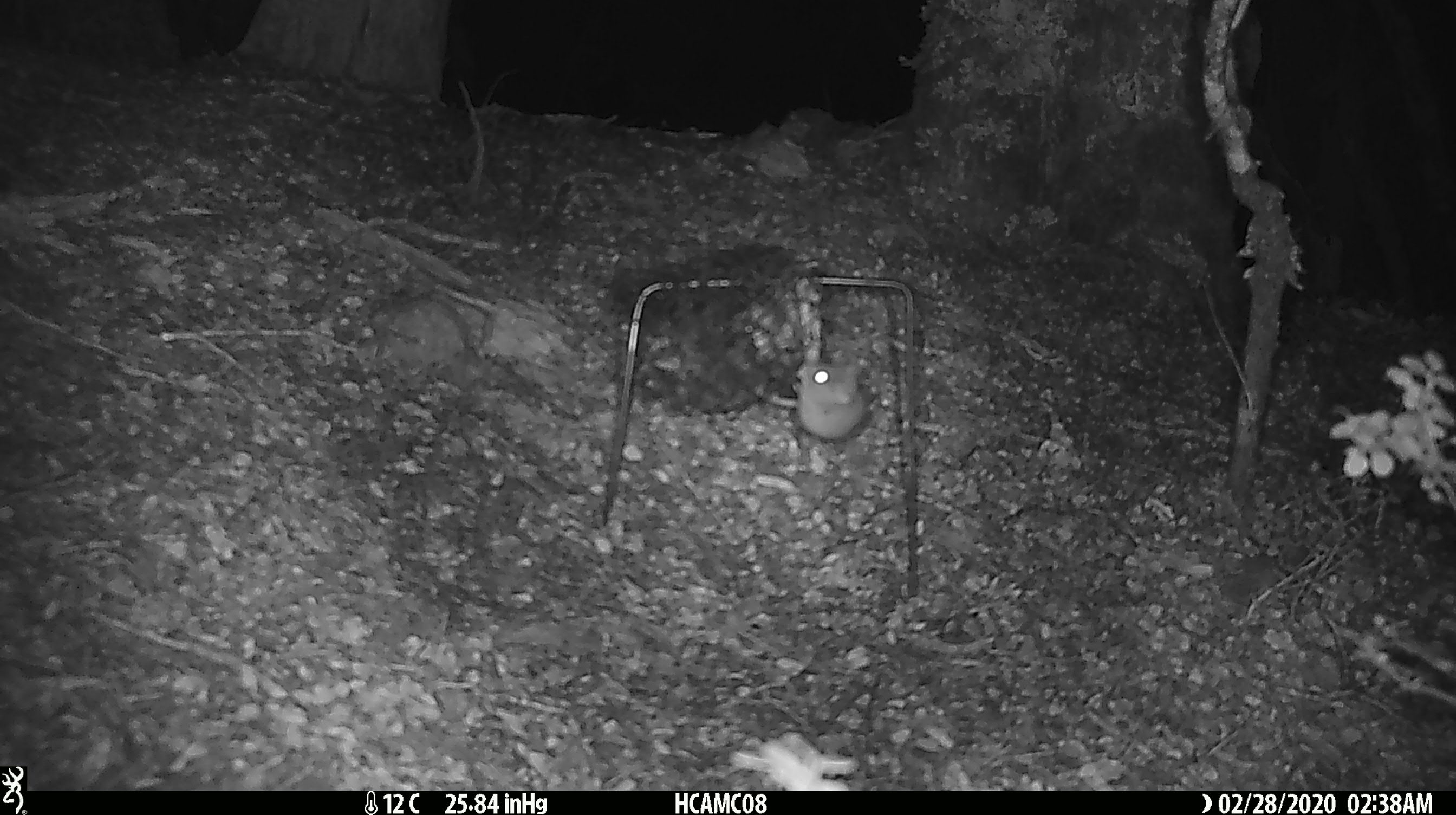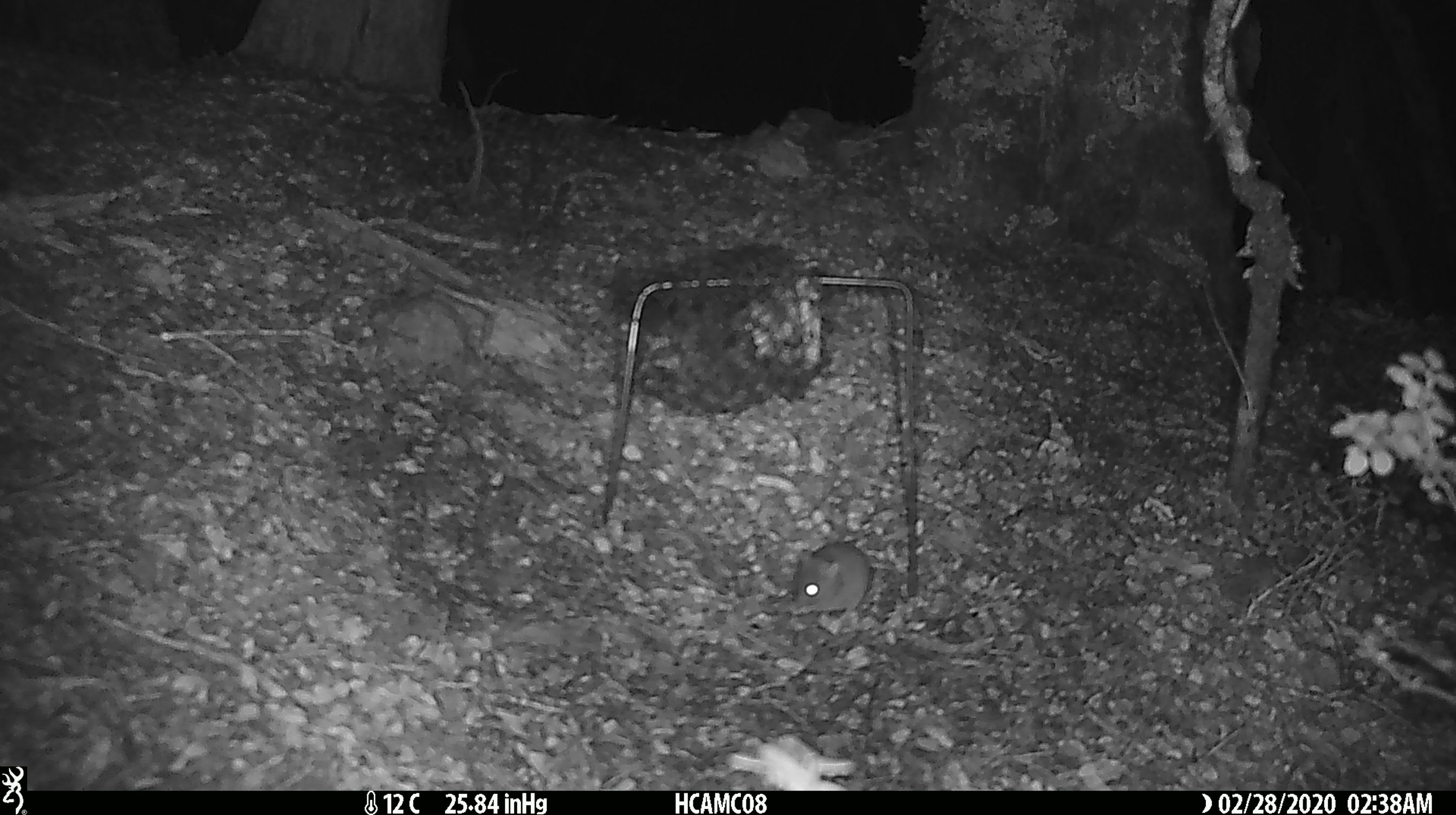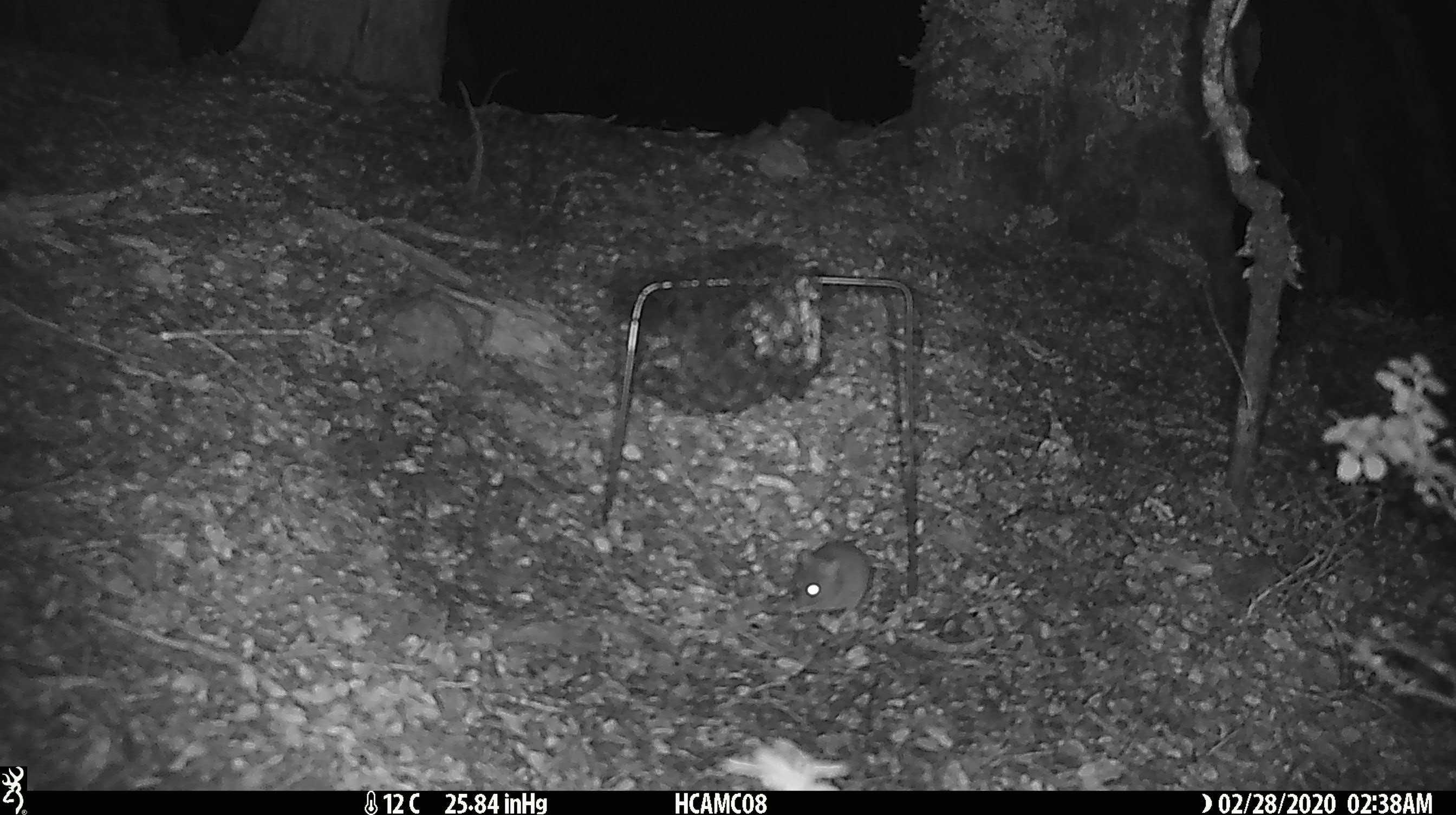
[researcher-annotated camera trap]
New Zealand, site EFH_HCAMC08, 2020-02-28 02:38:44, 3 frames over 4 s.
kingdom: Animalia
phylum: Chordata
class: Mammalia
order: Rodentia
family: Muridae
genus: Mus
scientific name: Mus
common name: mouse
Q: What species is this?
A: Mouse (Mus).